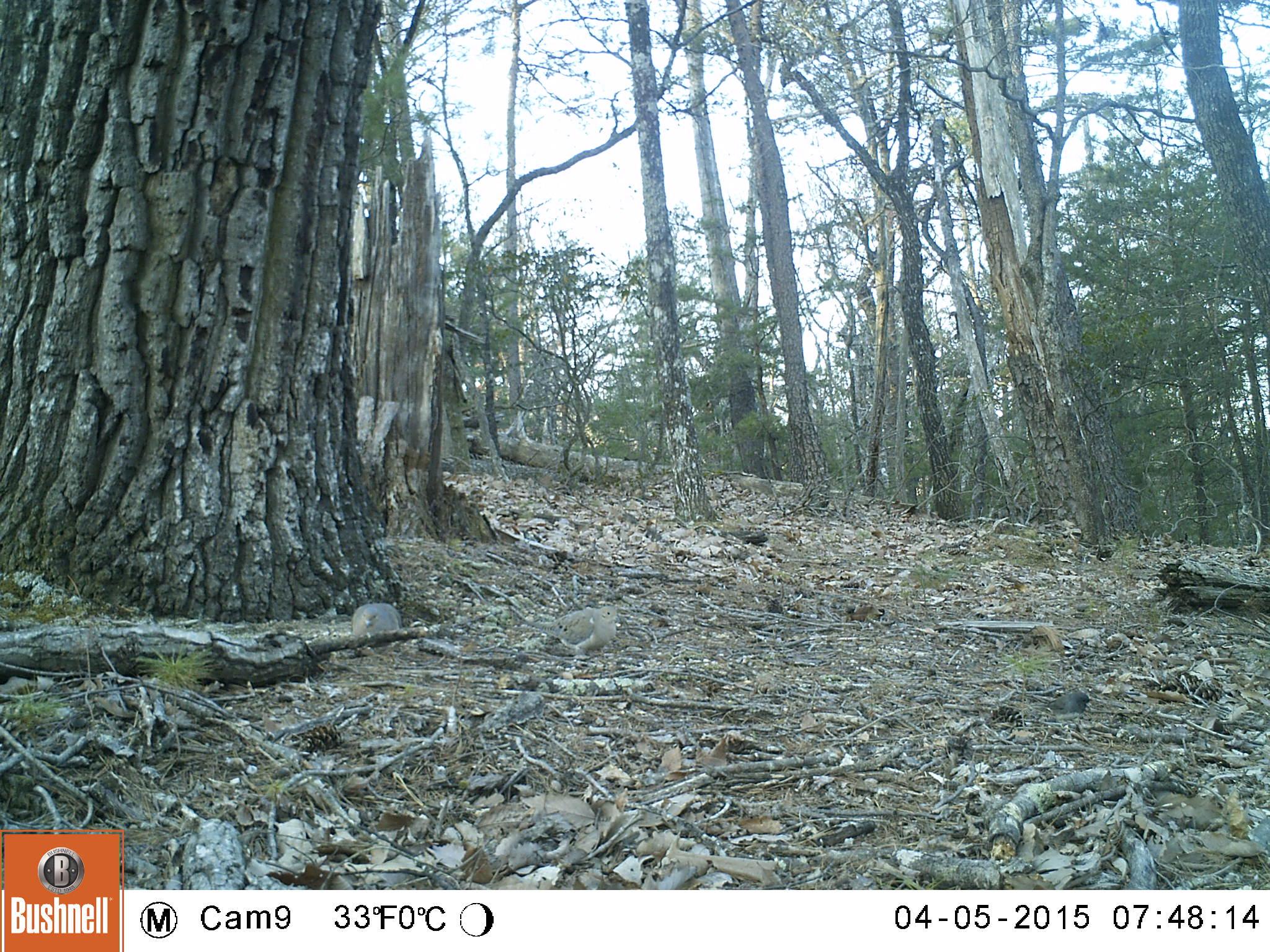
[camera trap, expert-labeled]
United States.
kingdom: Animalia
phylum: Chordata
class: Aves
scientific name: Aves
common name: bird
Bird (Aves).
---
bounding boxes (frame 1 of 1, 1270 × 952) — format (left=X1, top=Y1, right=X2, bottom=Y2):
Bird: (left=523, top=601, right=632, bottom=659); (left=349, top=592, right=405, bottom=647)